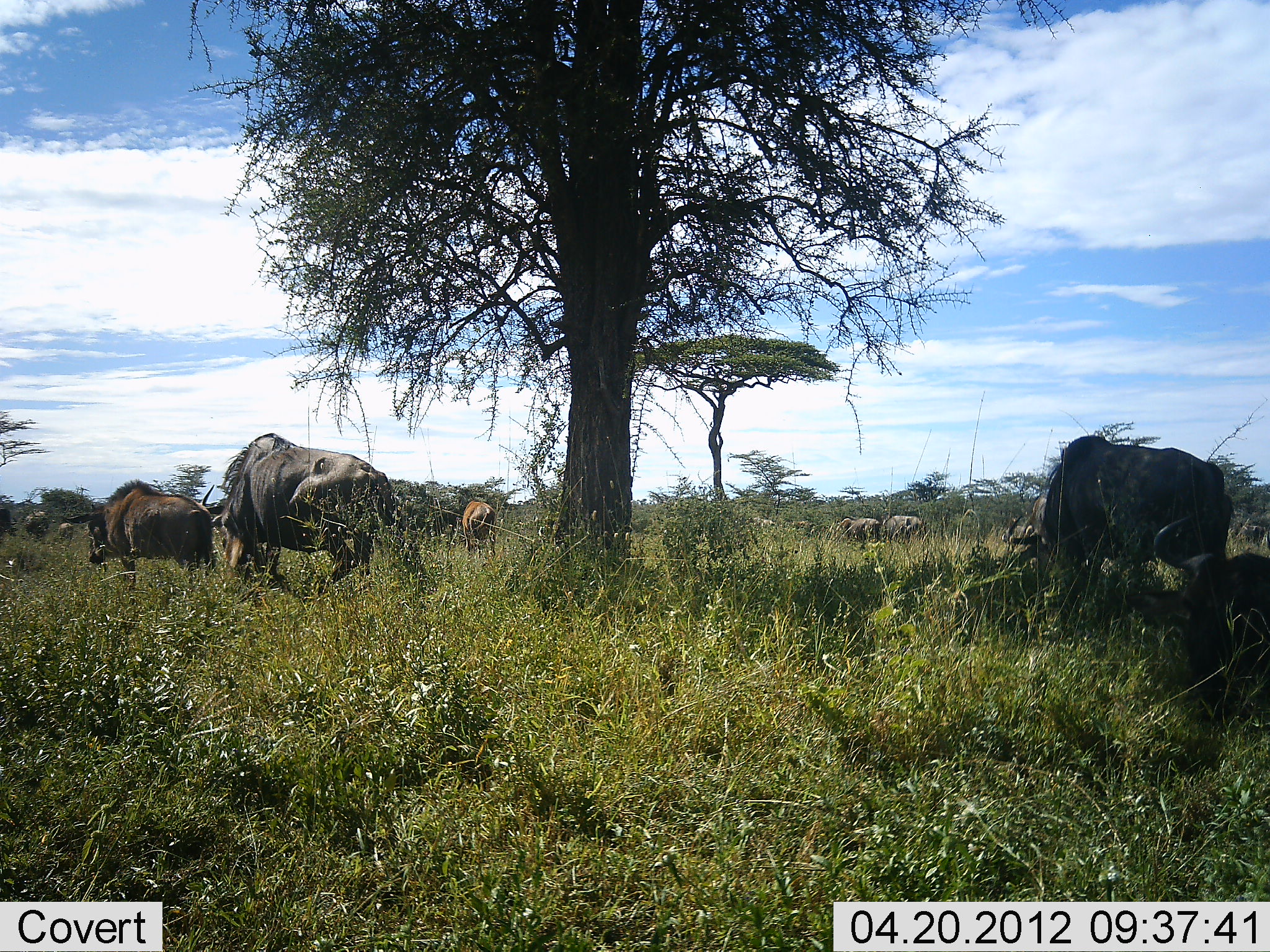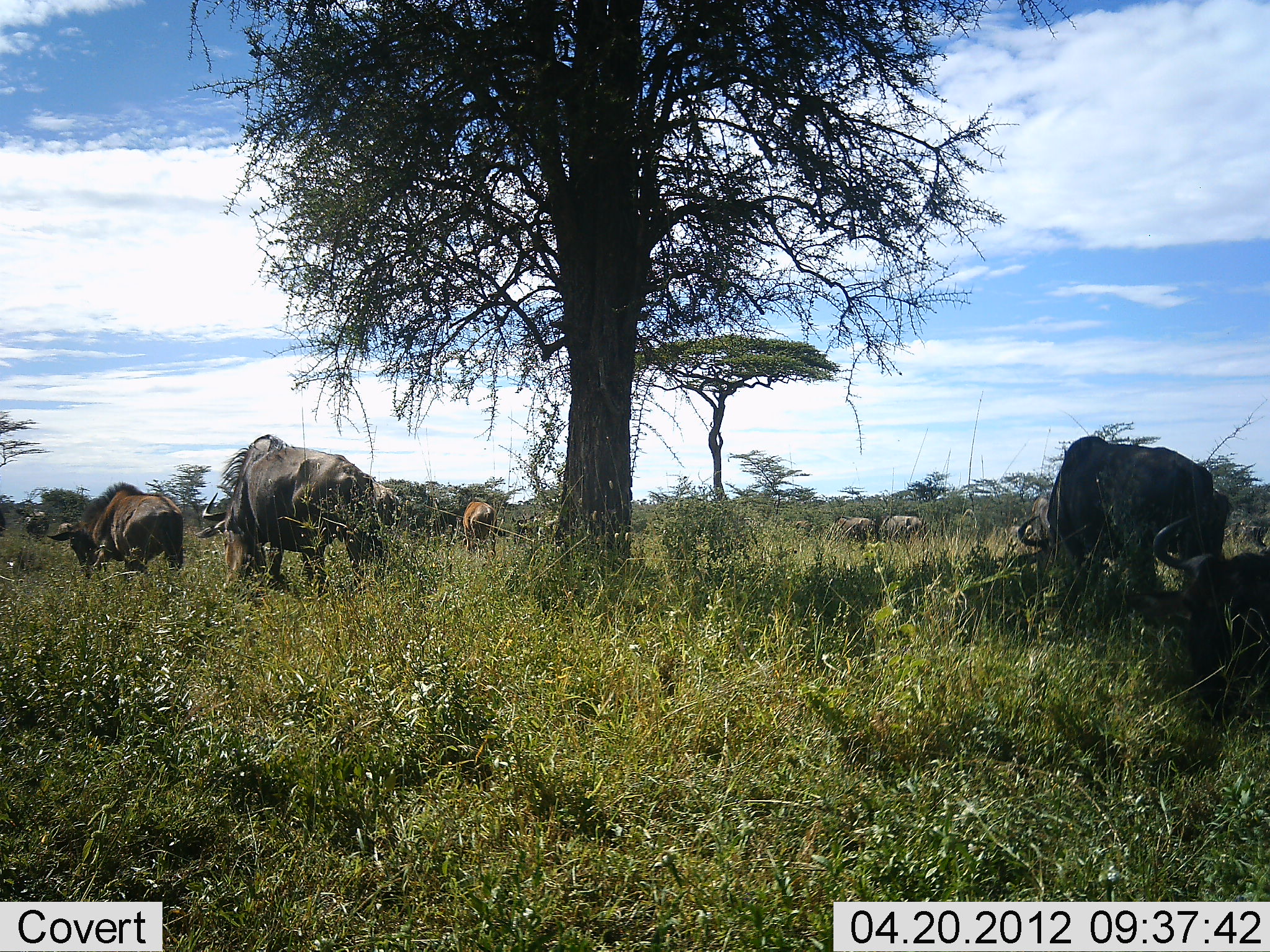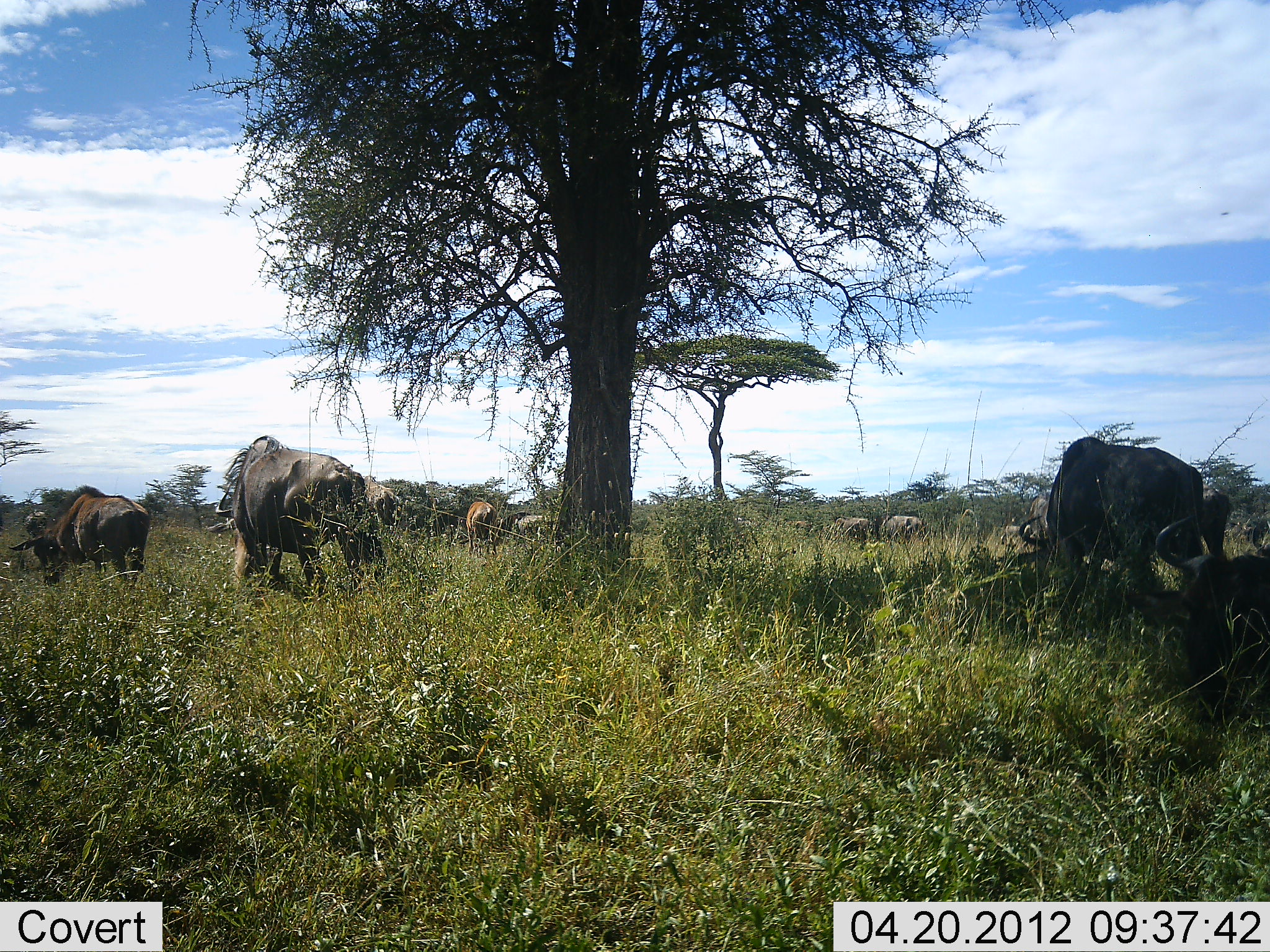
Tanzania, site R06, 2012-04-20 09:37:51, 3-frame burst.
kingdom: Animalia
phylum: Chordata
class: Mammalia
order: Artiodactyla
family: Bovidae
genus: Connochaetes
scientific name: Connochaetes taurinus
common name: blue wildebeest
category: wildebeest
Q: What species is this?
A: Wildebeest (blue wildebeest) (Connochaetes taurinus).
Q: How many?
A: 11-50.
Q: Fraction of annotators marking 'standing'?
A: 44%.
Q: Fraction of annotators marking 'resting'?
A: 33%.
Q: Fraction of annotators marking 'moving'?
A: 67%.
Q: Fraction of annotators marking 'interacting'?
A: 6%.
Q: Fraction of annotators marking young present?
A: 28%.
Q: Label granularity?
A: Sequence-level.